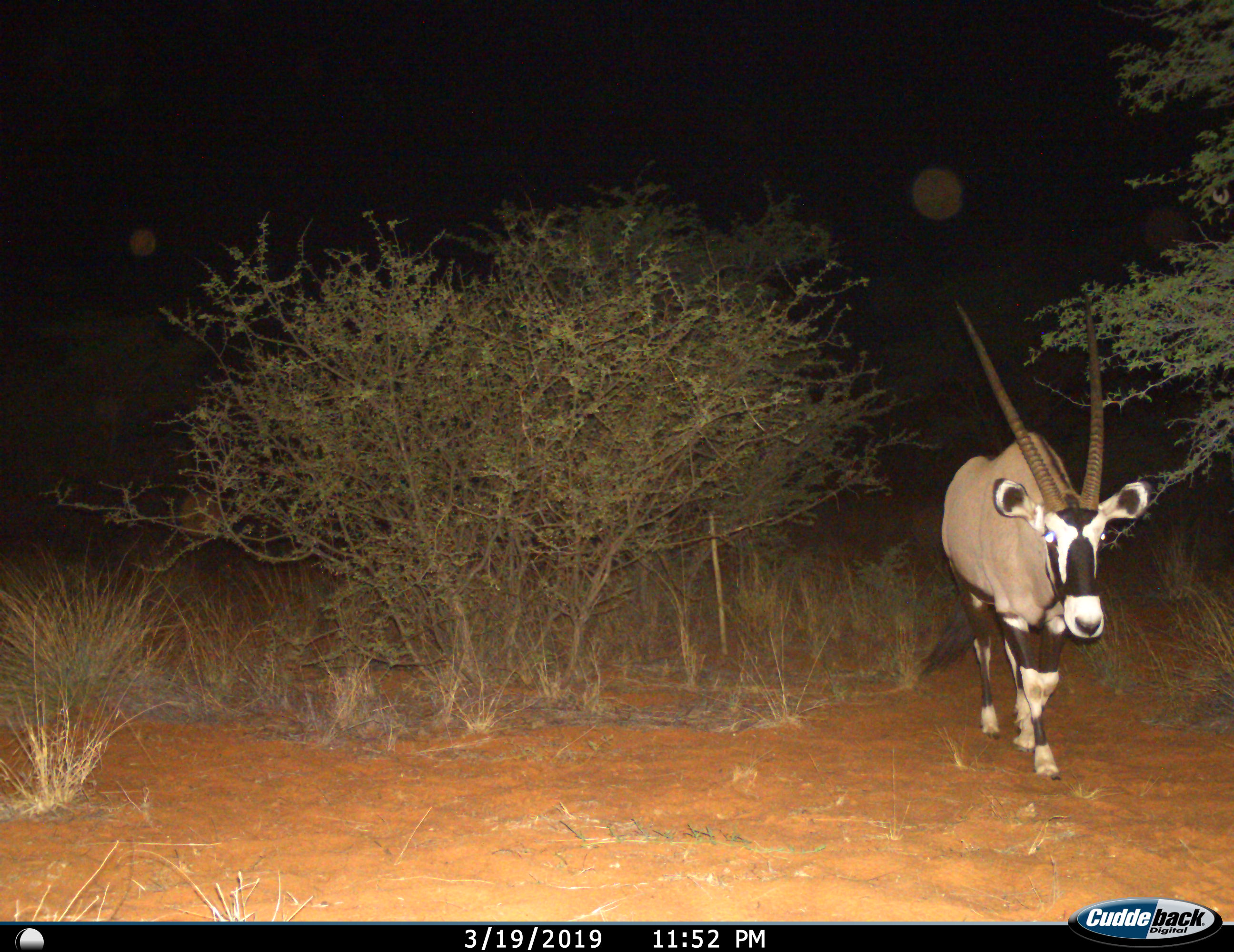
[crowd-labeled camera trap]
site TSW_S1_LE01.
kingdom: Animalia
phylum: Chordata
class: Mammalia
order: Artiodactyla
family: Bovidae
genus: Oryx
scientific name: Oryx gazella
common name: gemsbok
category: oryx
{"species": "oryx (gemsbok) (Oryx gazella)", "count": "1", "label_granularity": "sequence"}